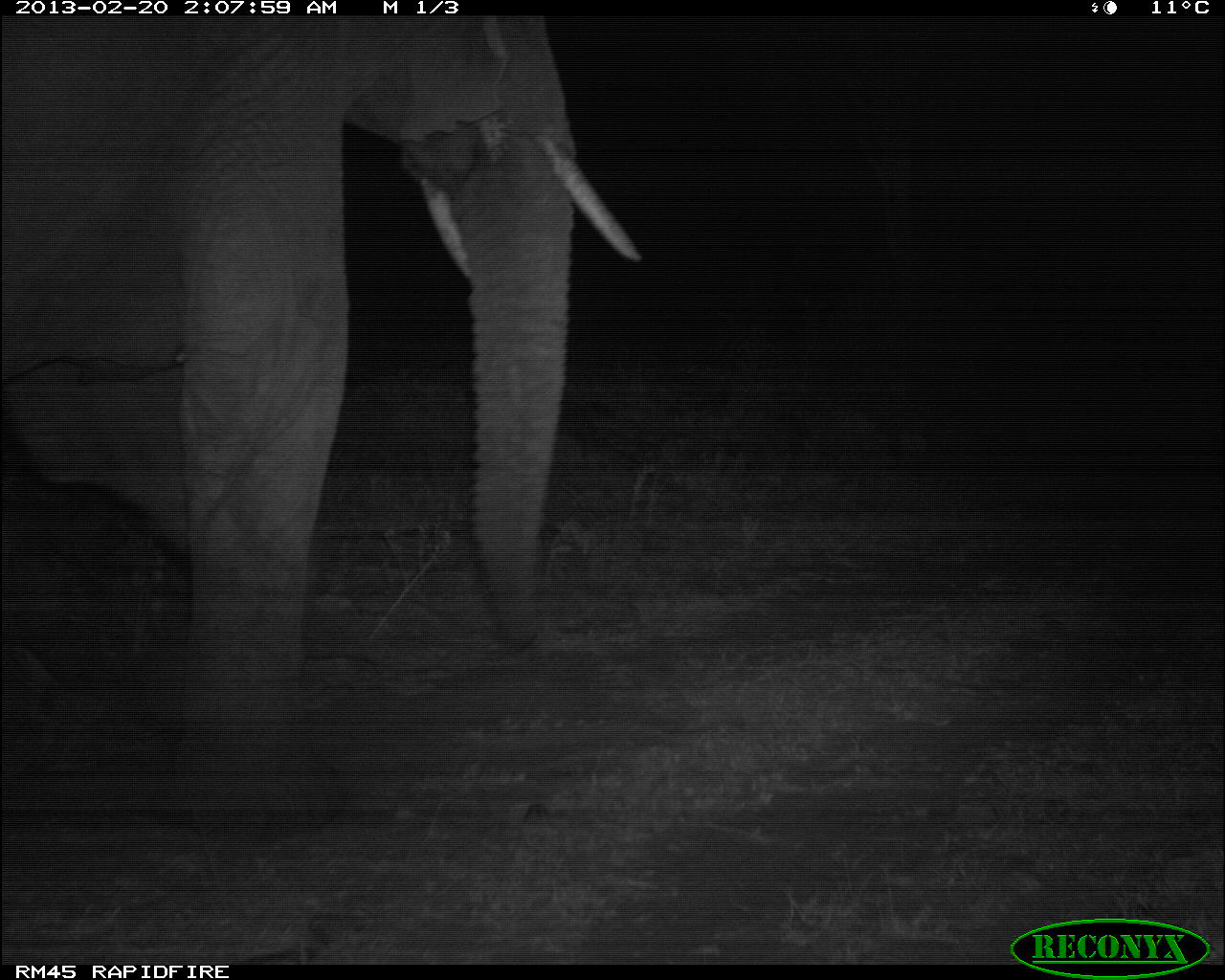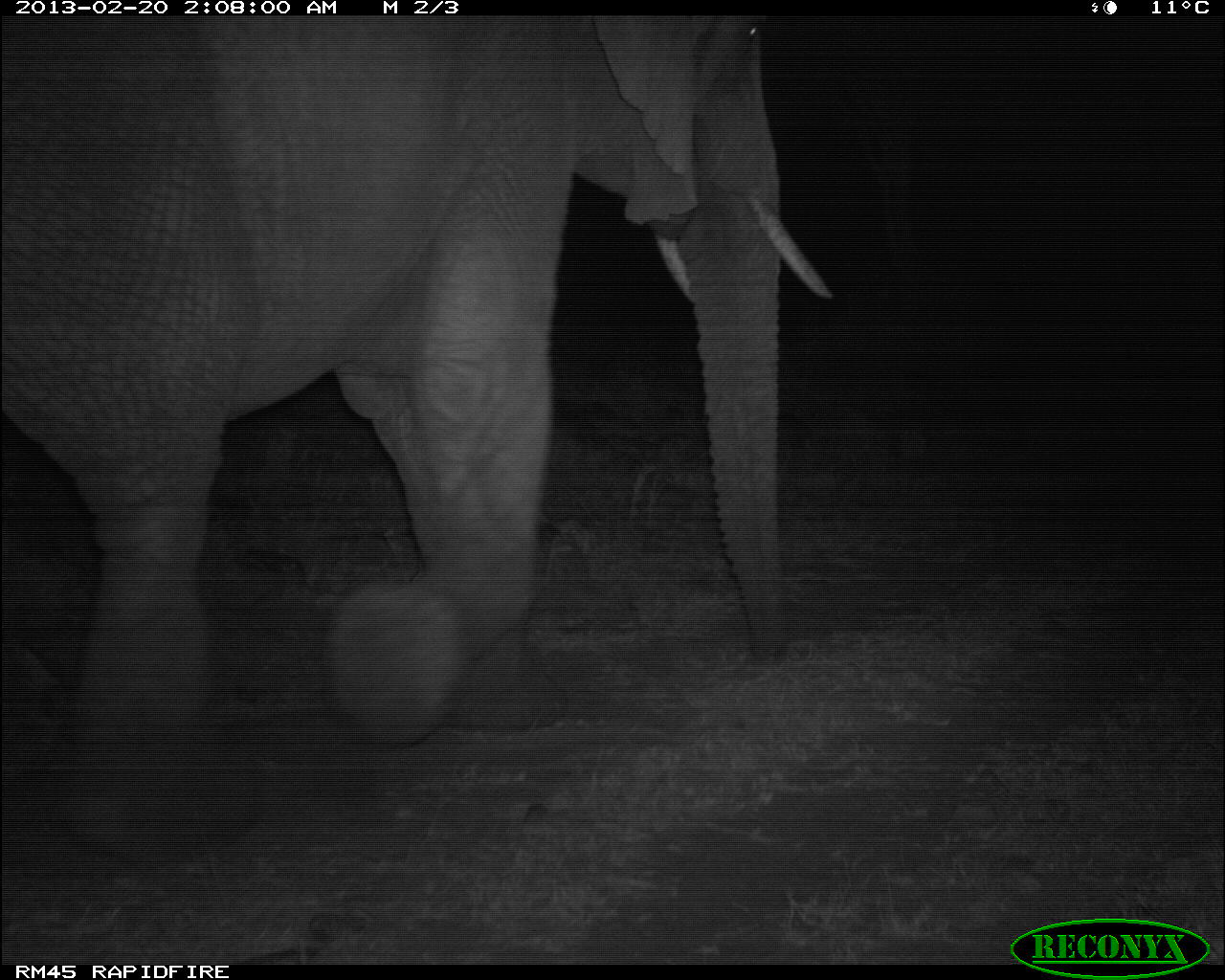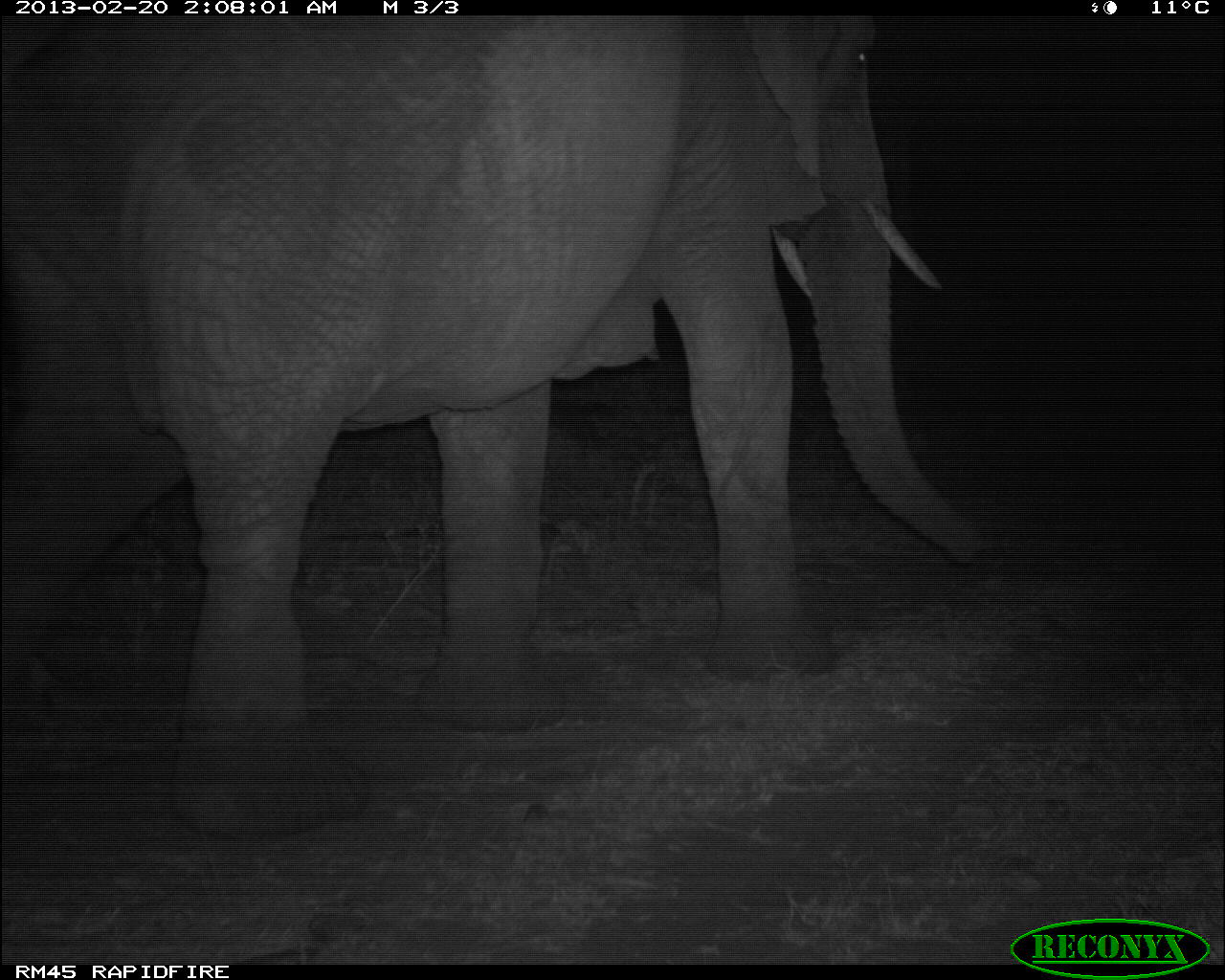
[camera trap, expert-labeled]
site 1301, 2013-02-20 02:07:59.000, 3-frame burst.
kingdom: Animalia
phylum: Chordata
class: Mammalia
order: Proboscidea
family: Elephantidae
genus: Loxodonta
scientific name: Loxodonta africana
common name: african bush elephant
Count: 1.